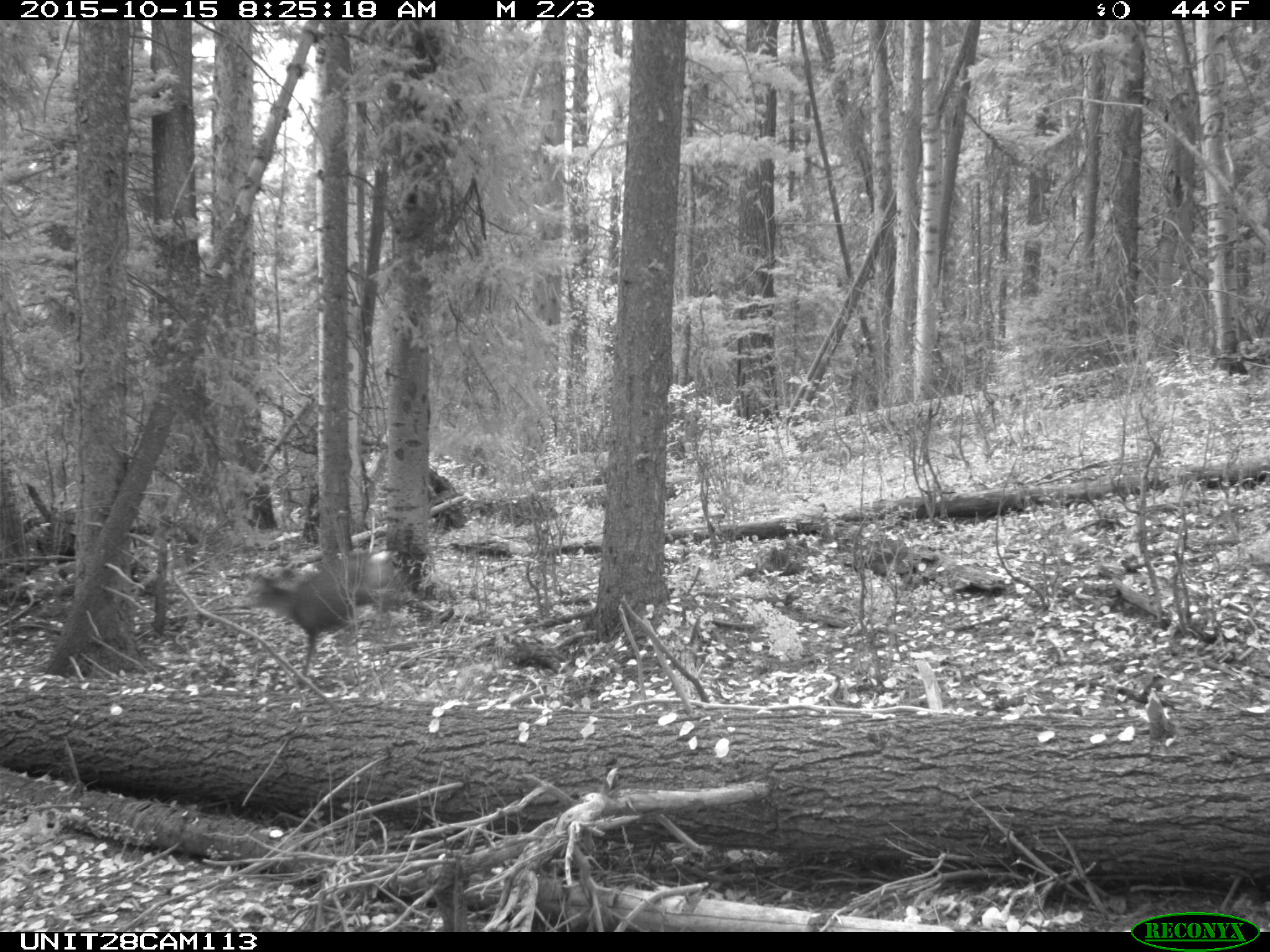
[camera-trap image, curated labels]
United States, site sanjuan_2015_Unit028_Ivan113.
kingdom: Animalia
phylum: Chordata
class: Mammalia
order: Artiodactyla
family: Cervidae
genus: Odocoileus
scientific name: Odocoileus hemionus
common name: mule deer